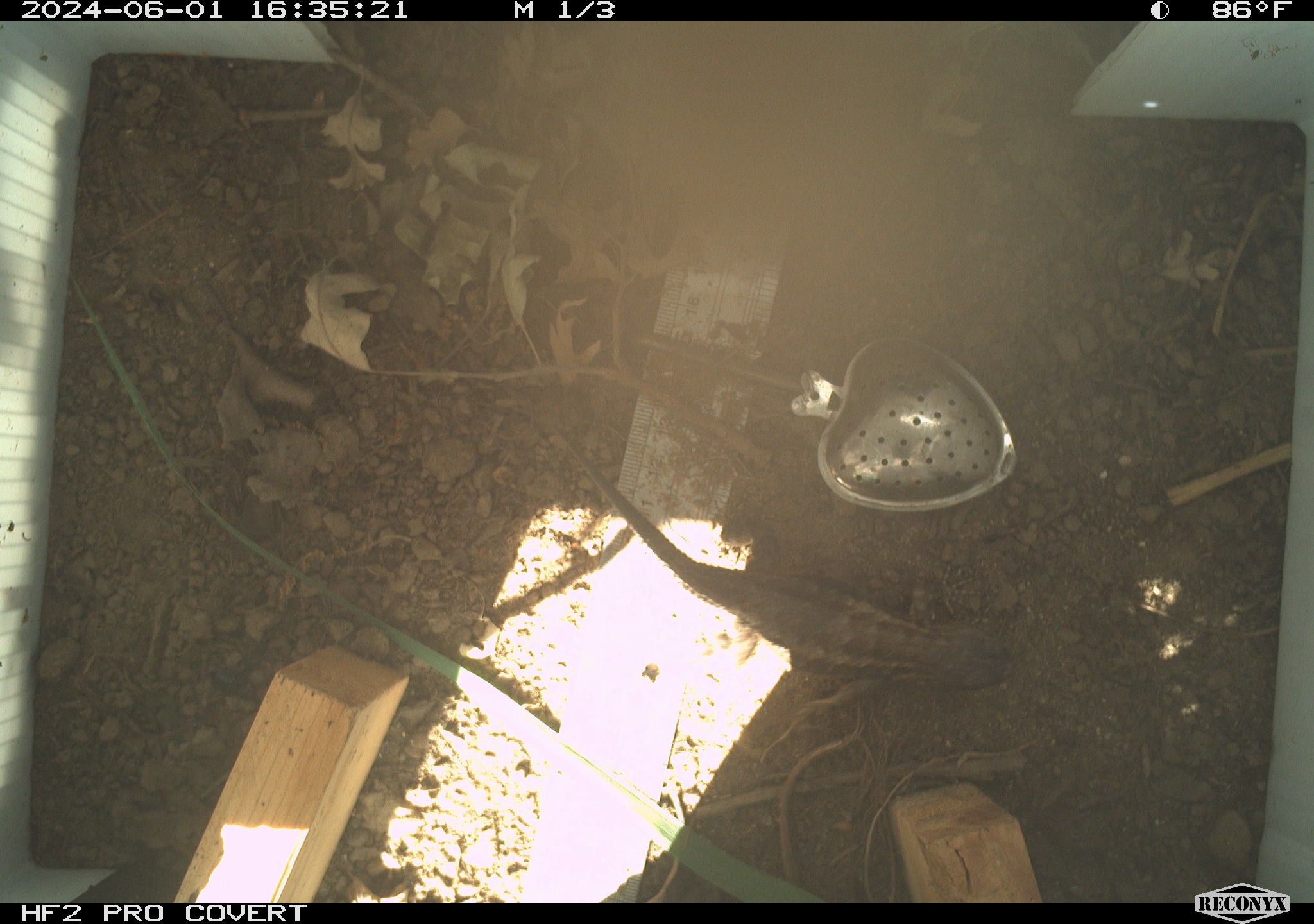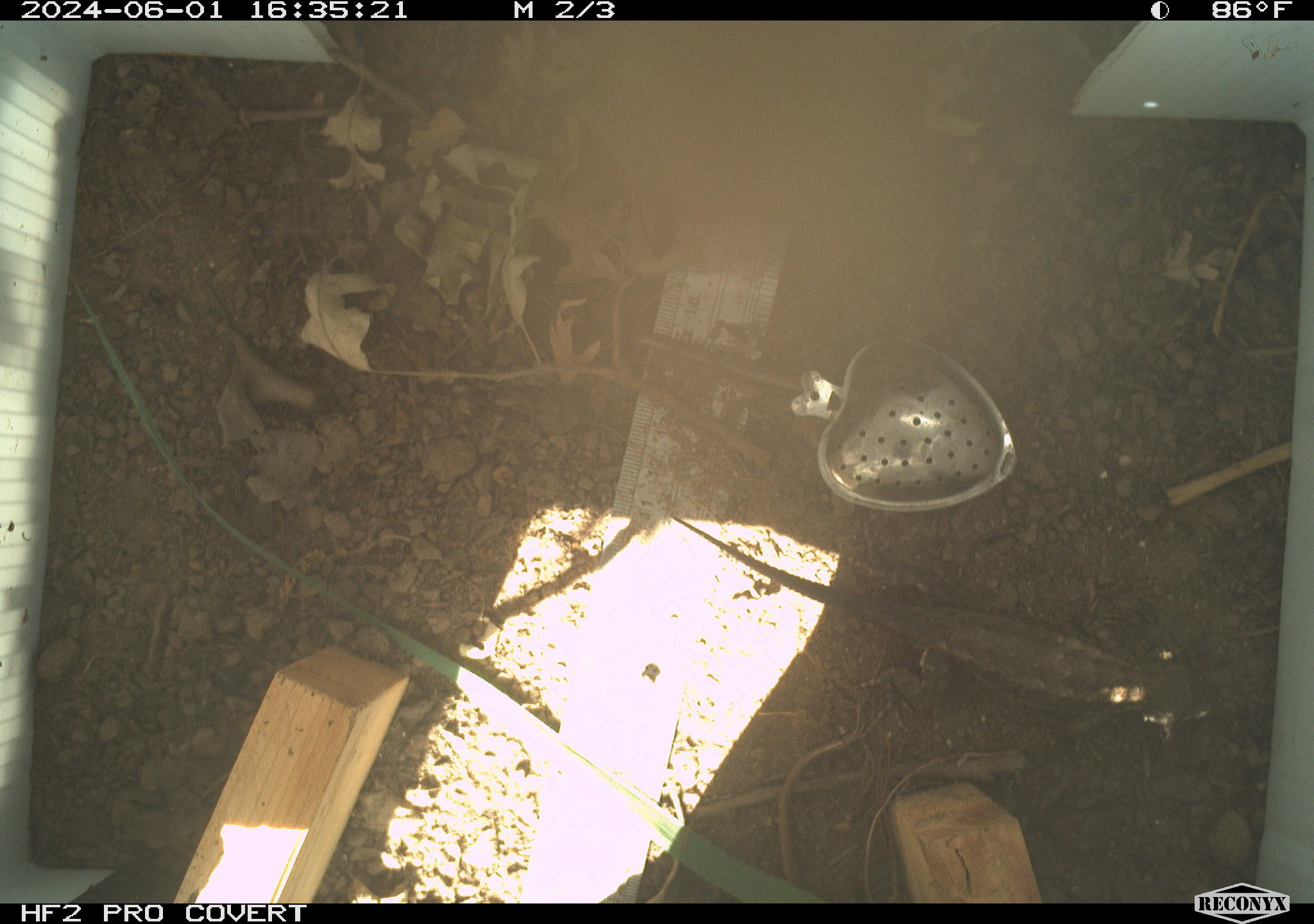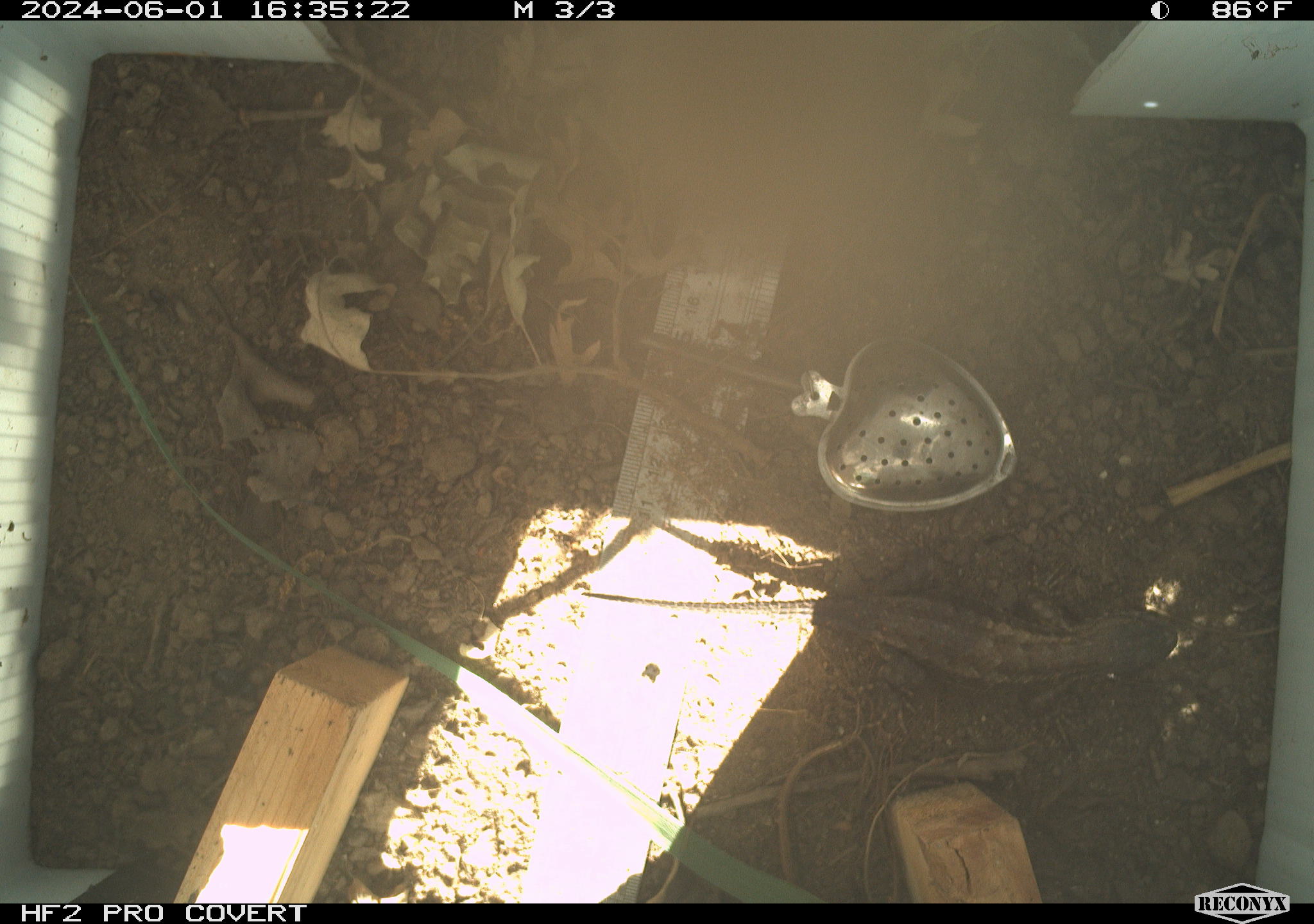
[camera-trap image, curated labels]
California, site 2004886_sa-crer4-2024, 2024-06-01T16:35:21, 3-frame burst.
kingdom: Animalia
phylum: Chordata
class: Reptilia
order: Squamata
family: Phrynosomatidae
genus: Sceloporus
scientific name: Sceloporus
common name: spiny lizards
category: sceloporus species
Sceloporus species (spiny lizards) (Sceloporus).